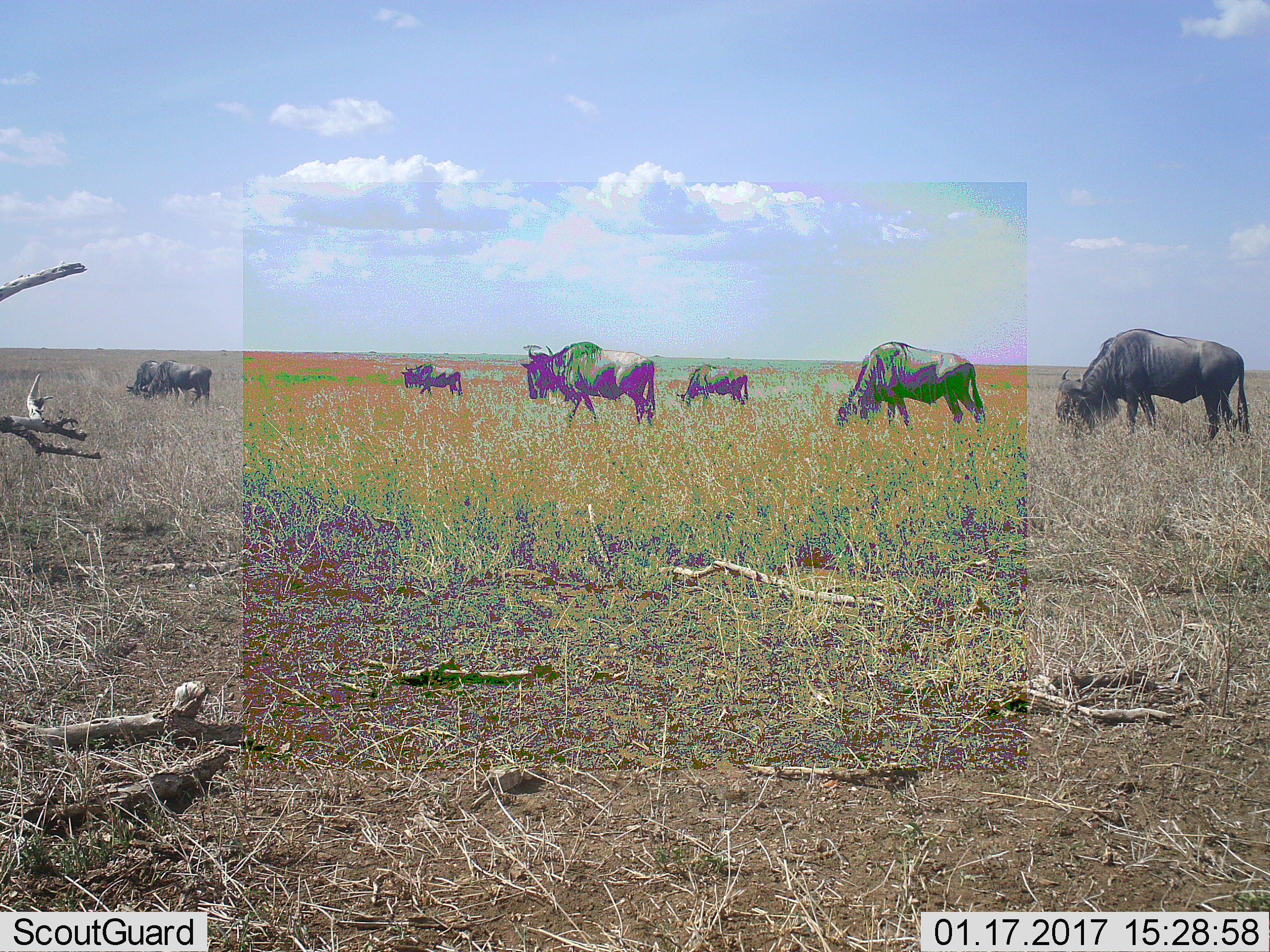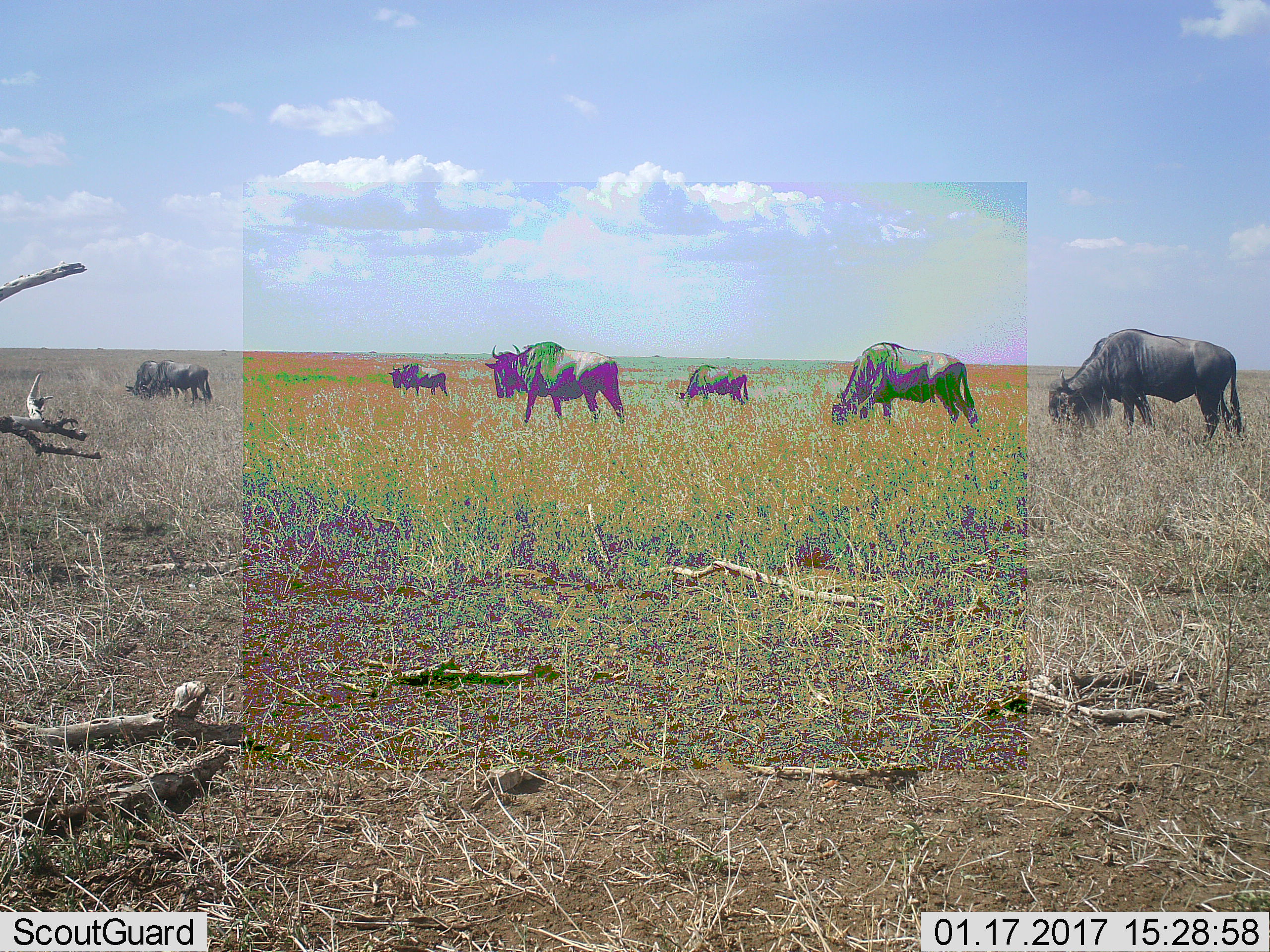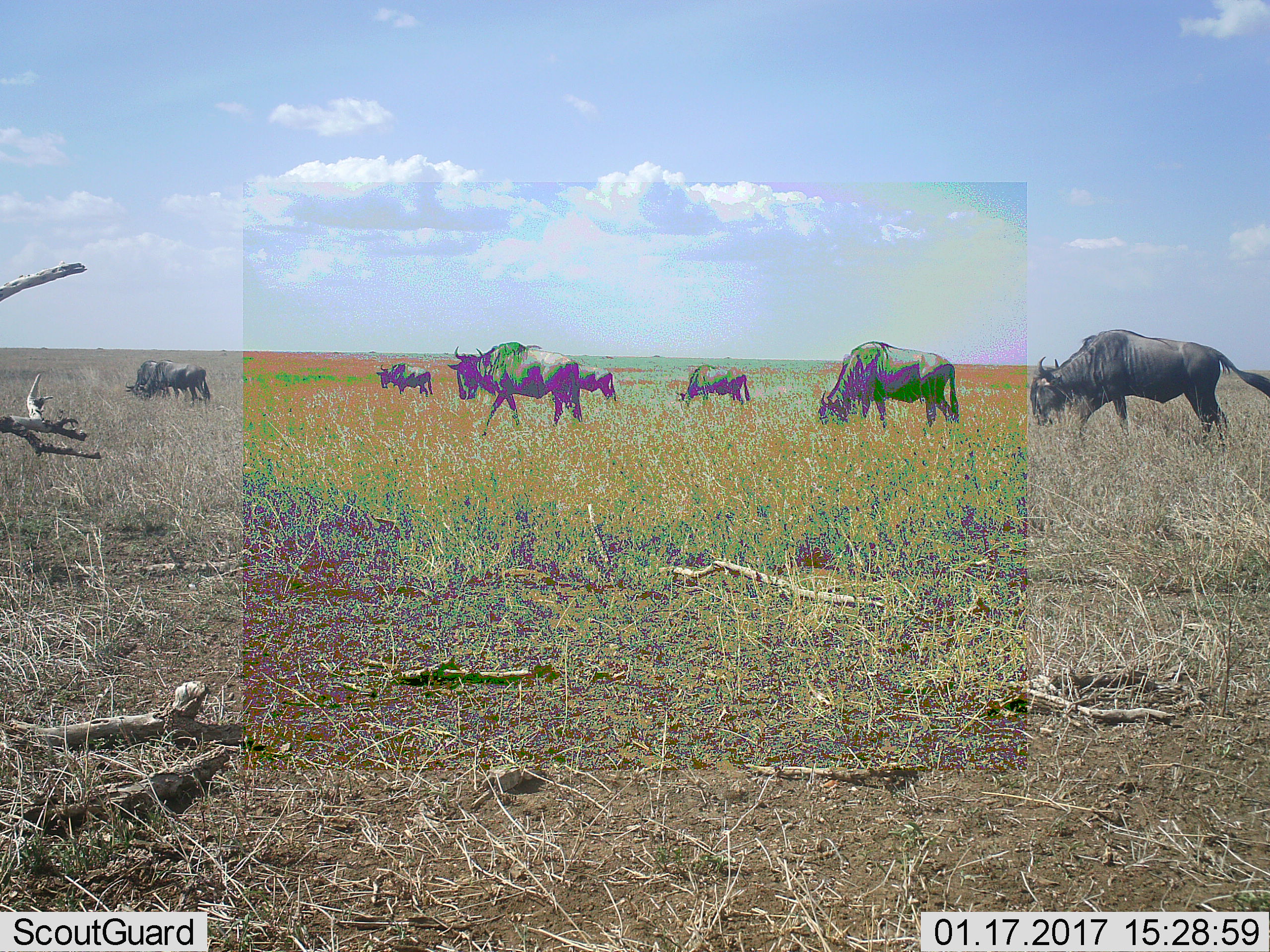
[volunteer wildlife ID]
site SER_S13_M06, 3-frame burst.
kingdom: Animalia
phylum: Chordata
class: Mammalia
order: Artiodactyla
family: Bovidae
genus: Connochaetes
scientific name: Connochaetes taurinus taurinus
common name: blue wildebeest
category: wildebeestblue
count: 7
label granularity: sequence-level